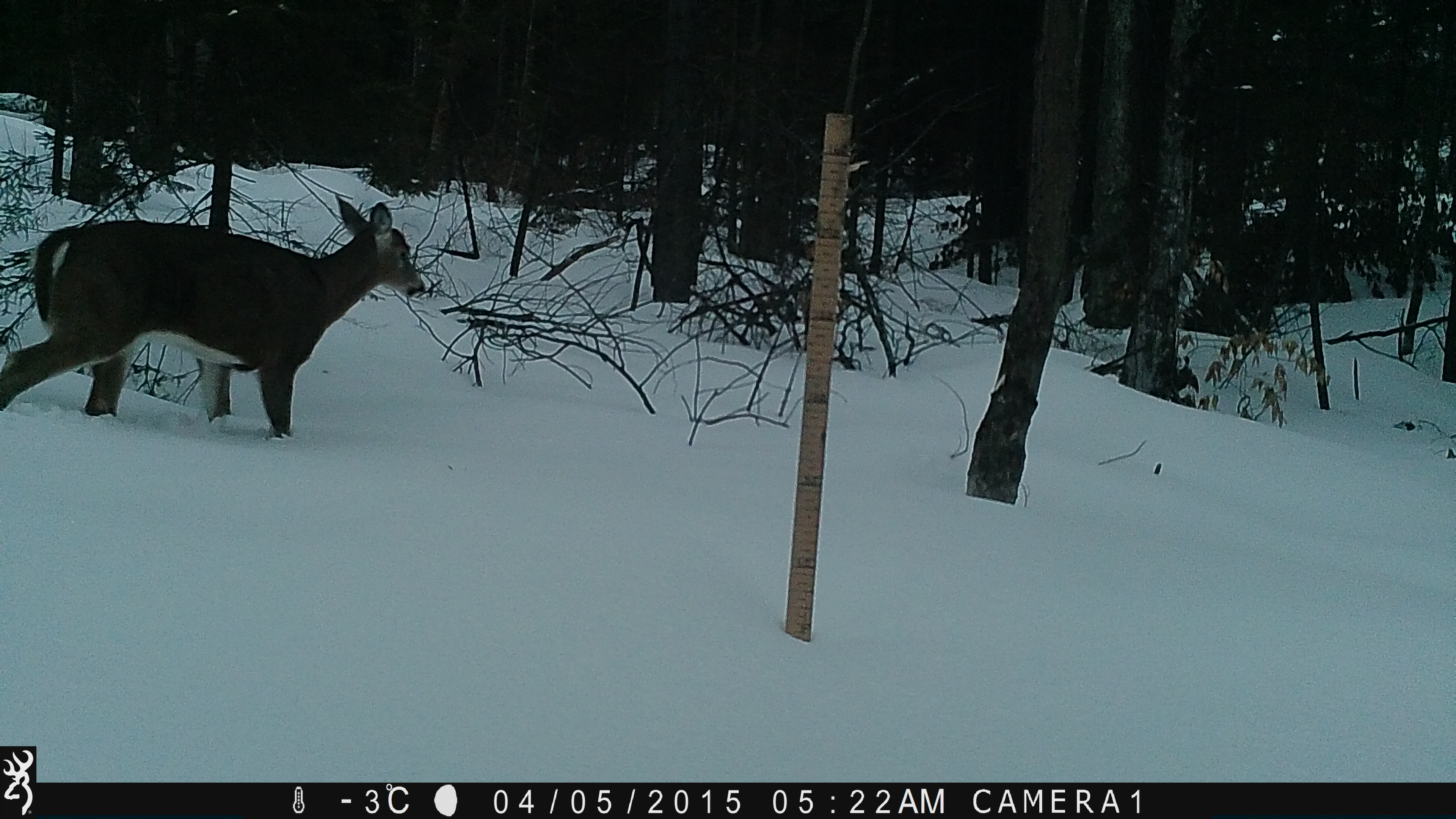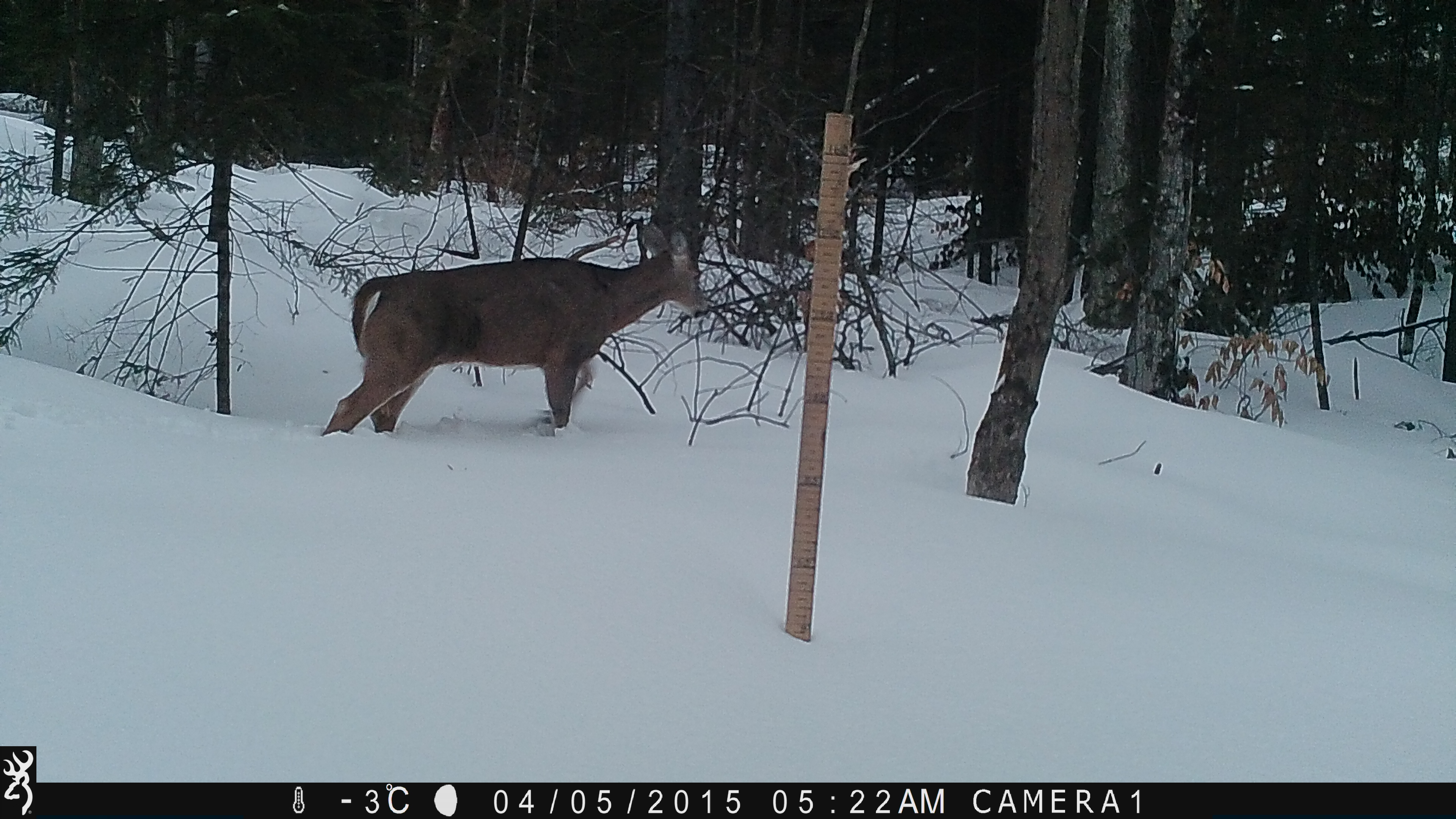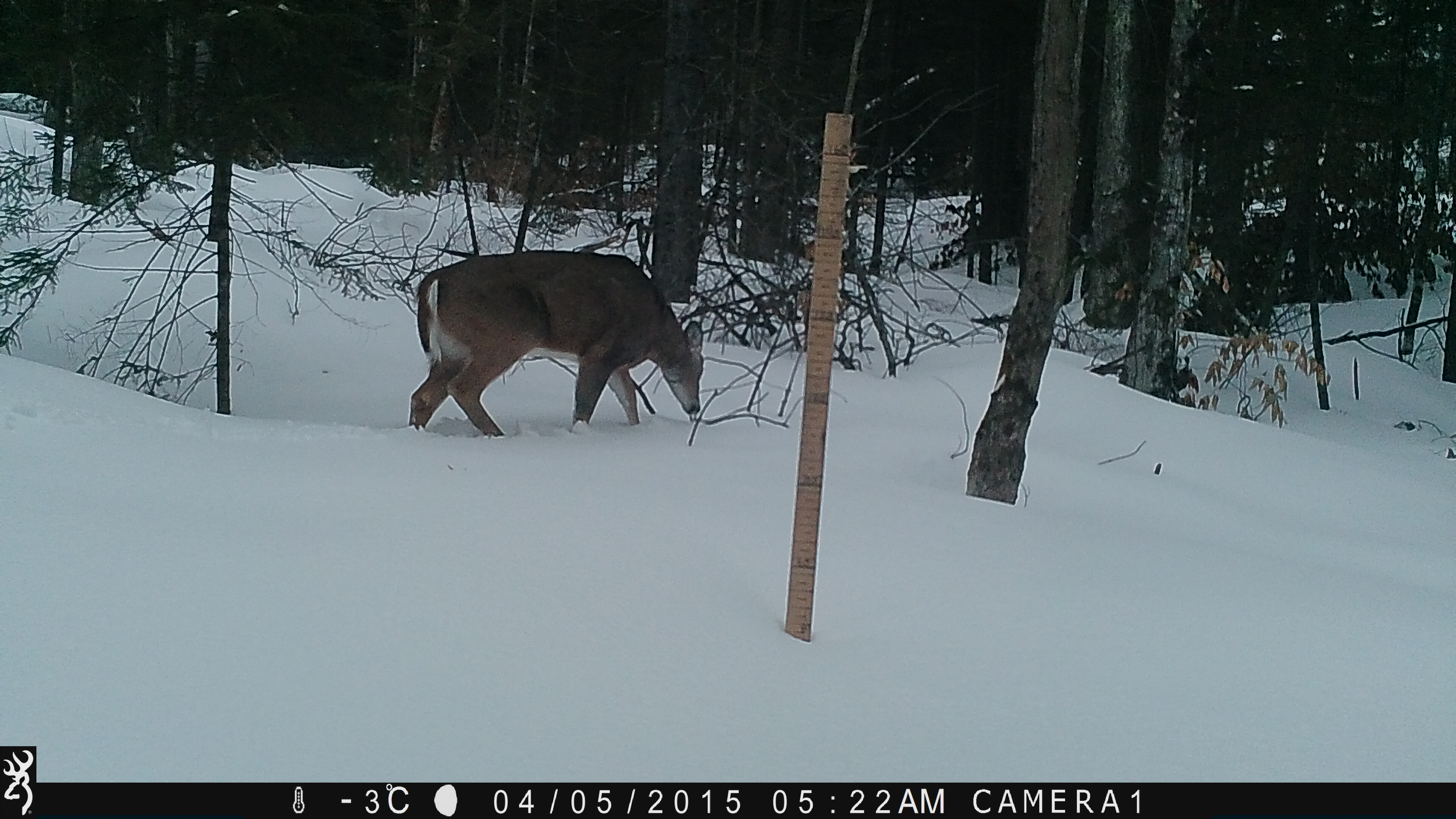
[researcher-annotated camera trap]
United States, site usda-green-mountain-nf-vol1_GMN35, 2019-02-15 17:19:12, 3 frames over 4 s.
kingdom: Animalia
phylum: Chordata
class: Mammalia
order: Artiodactyla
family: Cervidae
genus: Odocoileus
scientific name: Odocoileus virginianus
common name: white-tailed deer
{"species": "white-tailed deer (Odocoileus virginianus)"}